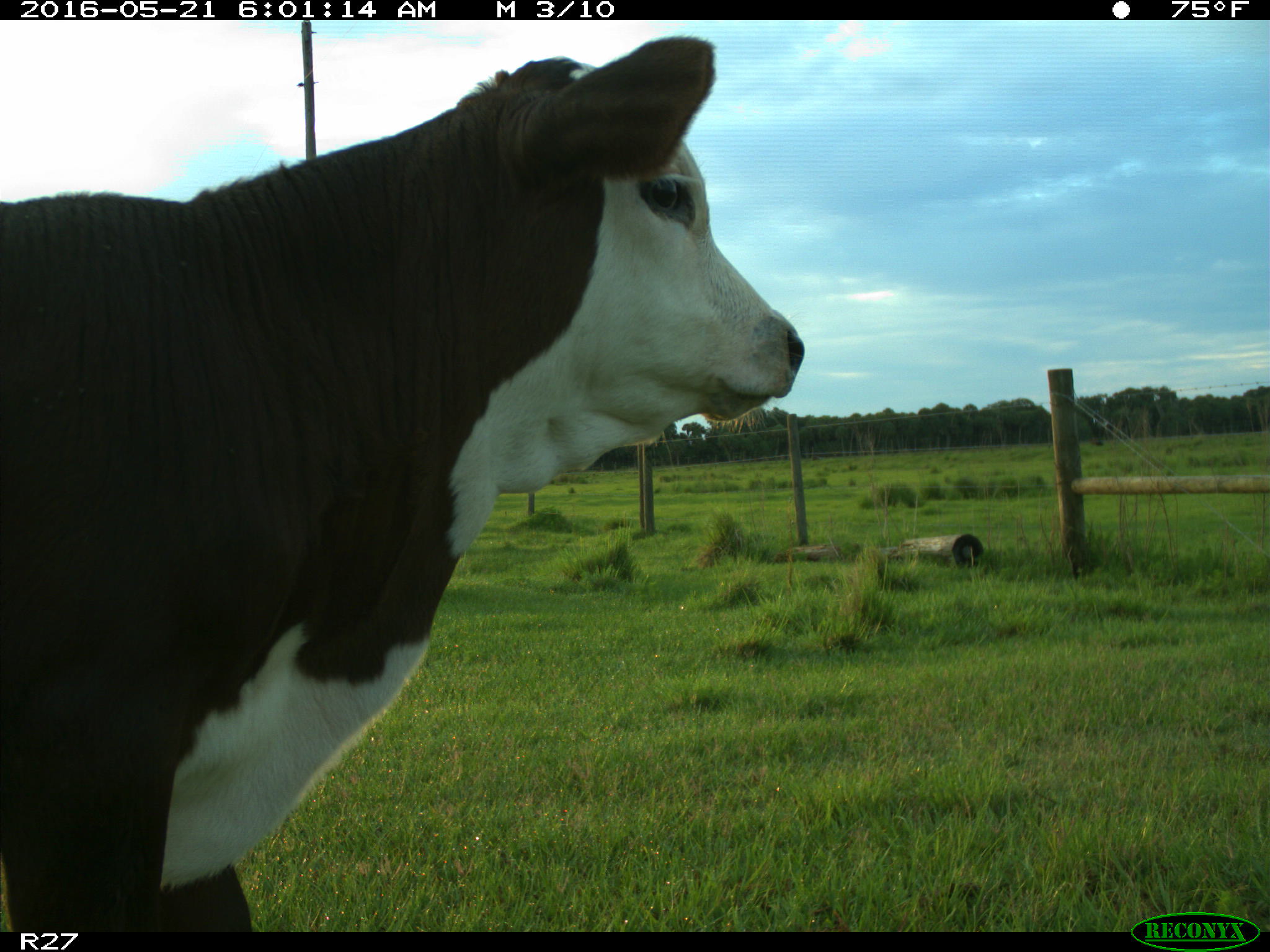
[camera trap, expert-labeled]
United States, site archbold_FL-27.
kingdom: Animalia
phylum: Chordata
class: Mammalia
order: Artiodactyla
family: Bovidae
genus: Bos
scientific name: Bos taurus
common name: domestic cow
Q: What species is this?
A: Bos taurus (domestic cow).